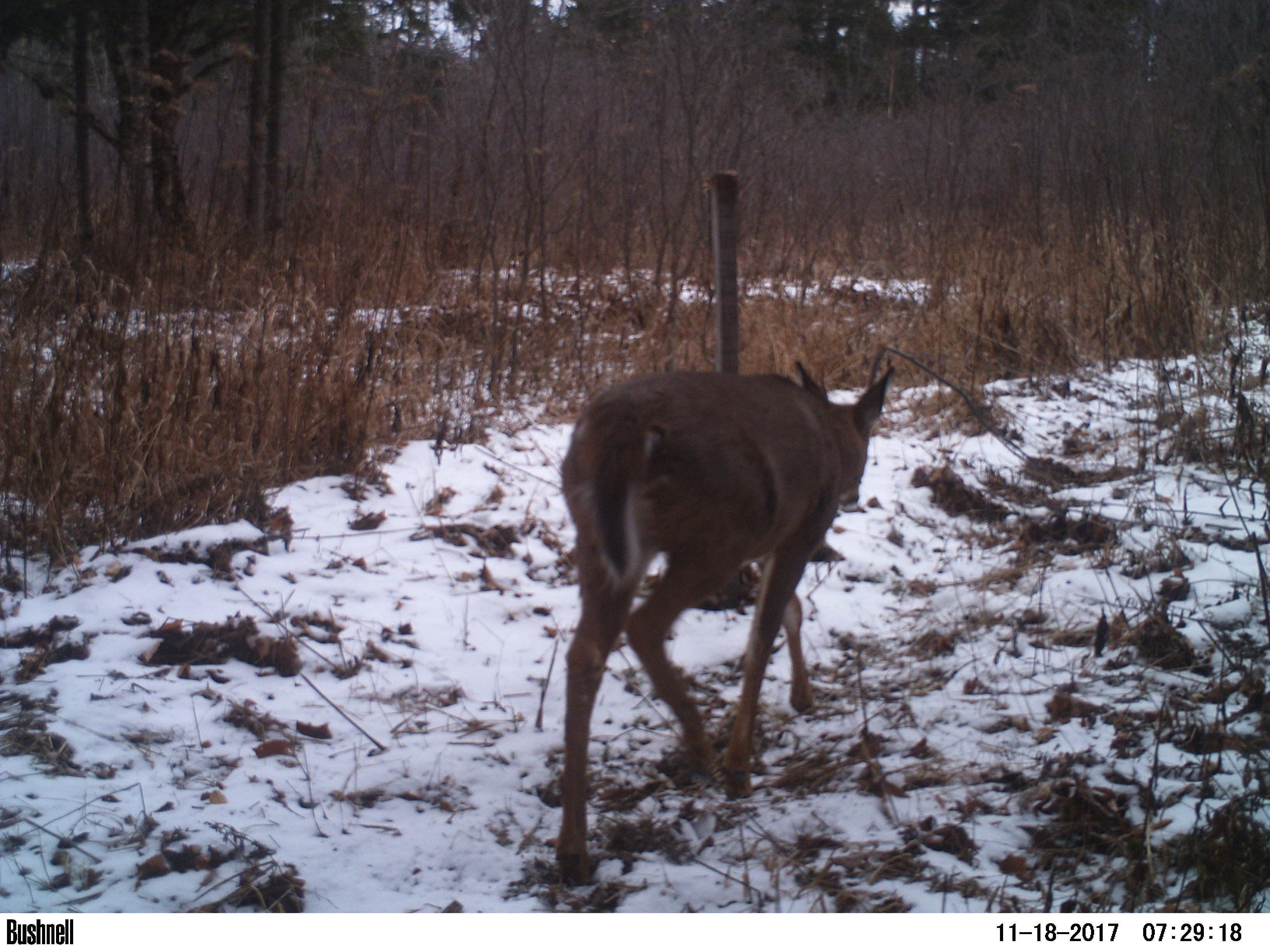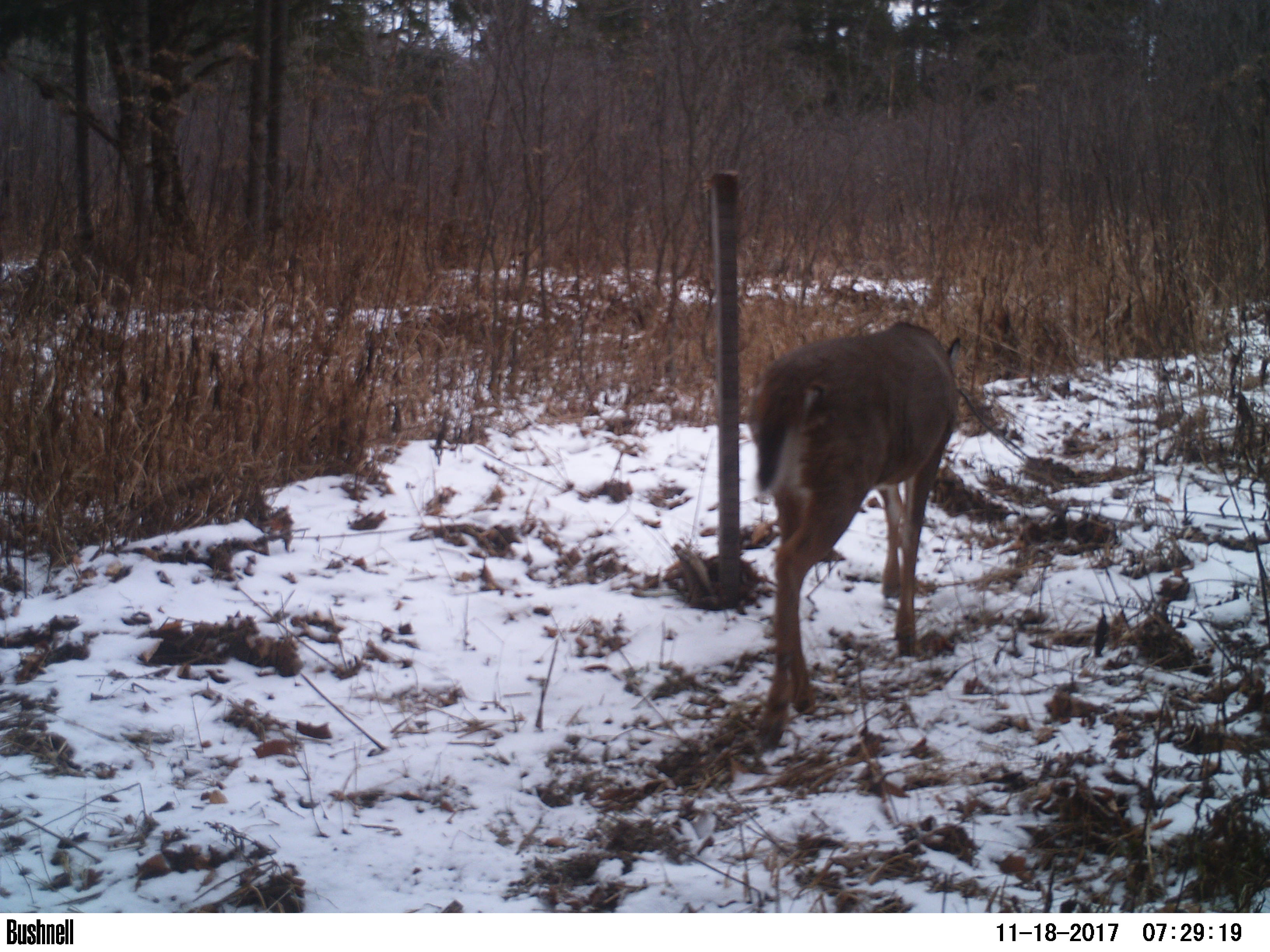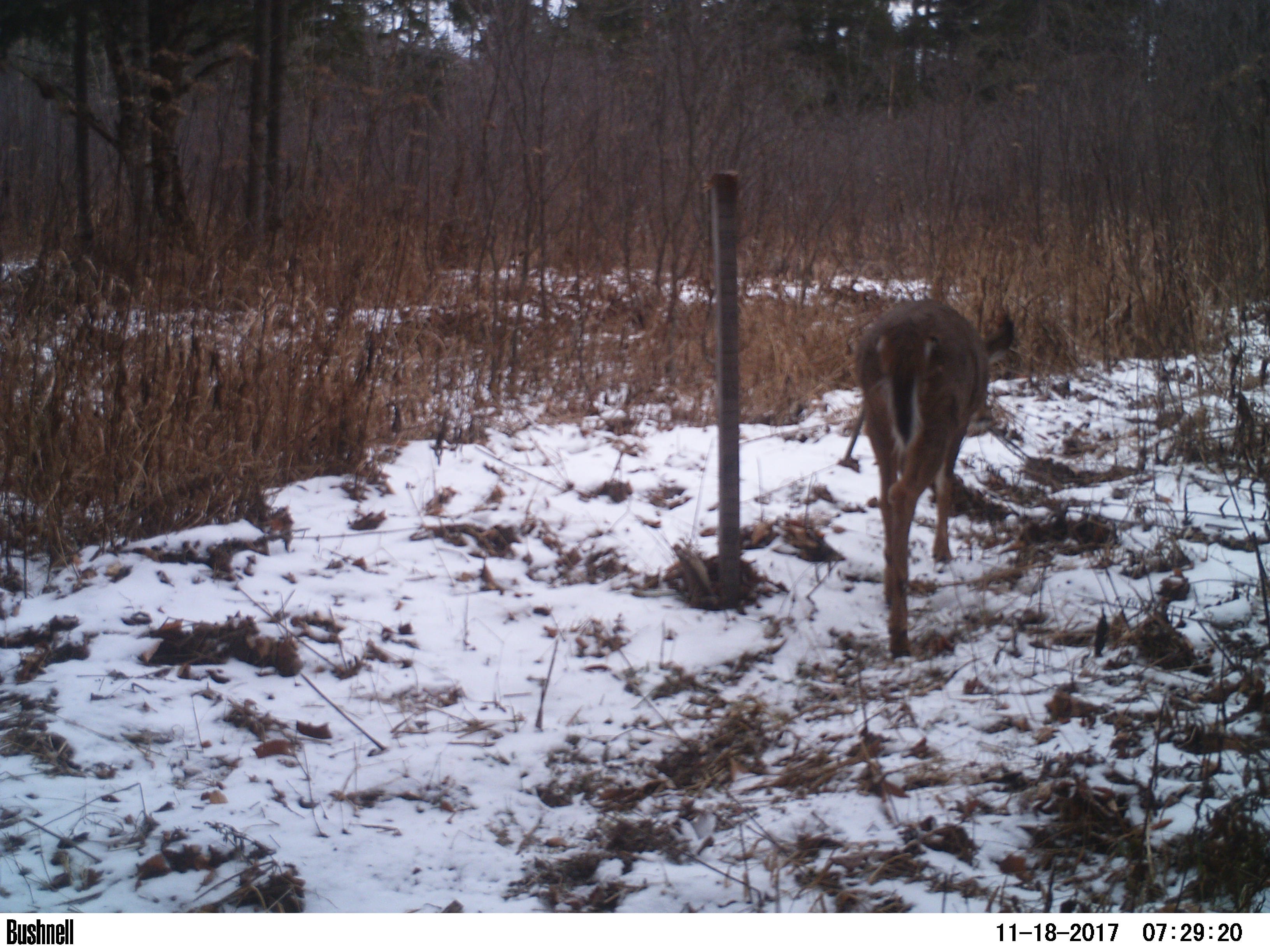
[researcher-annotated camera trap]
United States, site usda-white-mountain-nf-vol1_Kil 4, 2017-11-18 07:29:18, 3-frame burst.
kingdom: Animalia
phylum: Chordata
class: Mammalia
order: Artiodactyla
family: Cervidae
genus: Odocoileus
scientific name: Odocoileus virginianus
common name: white-tailed deer